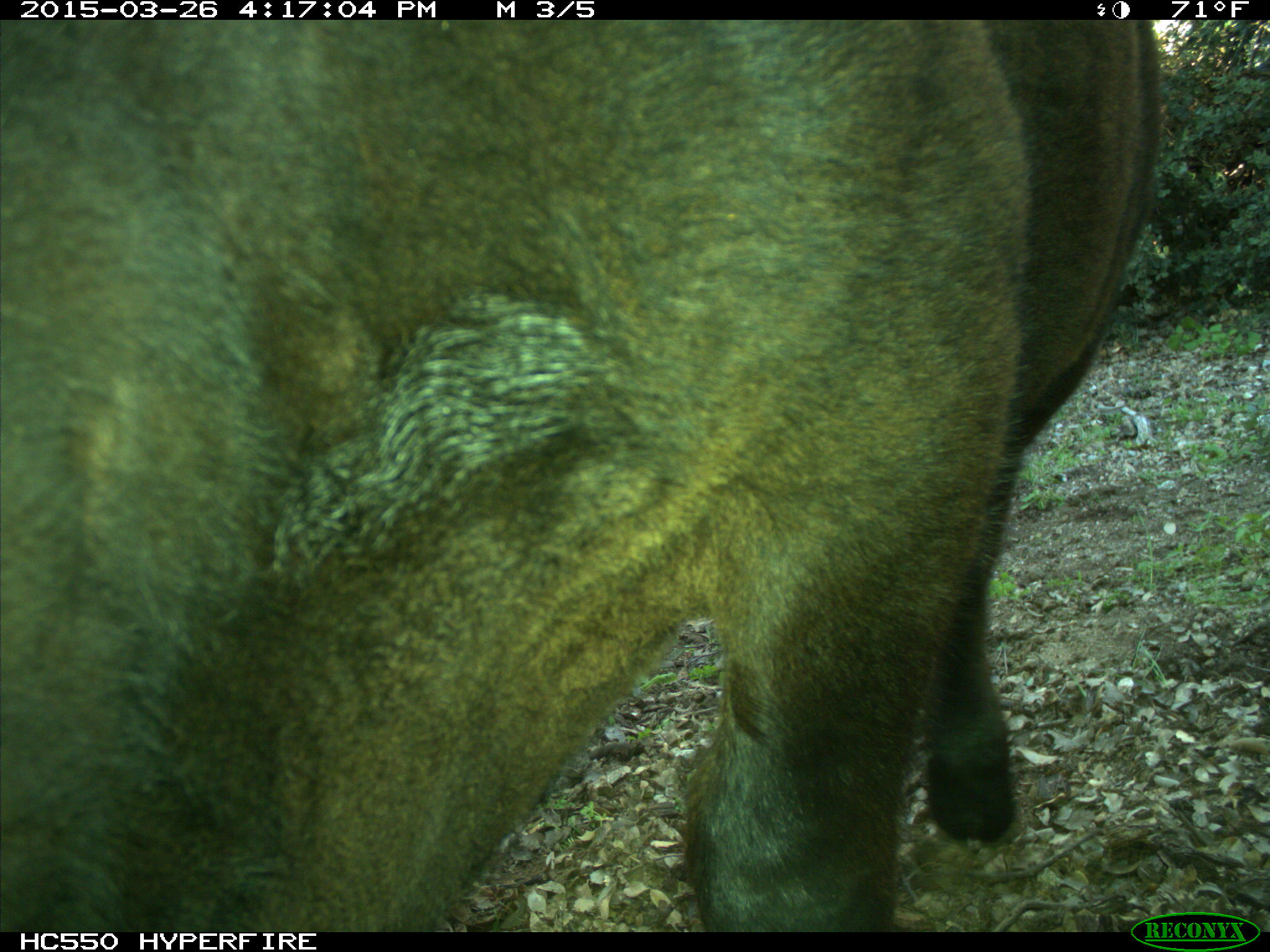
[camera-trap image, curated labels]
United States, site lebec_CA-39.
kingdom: Animalia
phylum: Chordata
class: Mammalia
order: Artiodactyla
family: Bovidae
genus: Bos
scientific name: Bos taurus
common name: domestic cow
Bos taurus (domestic cow).